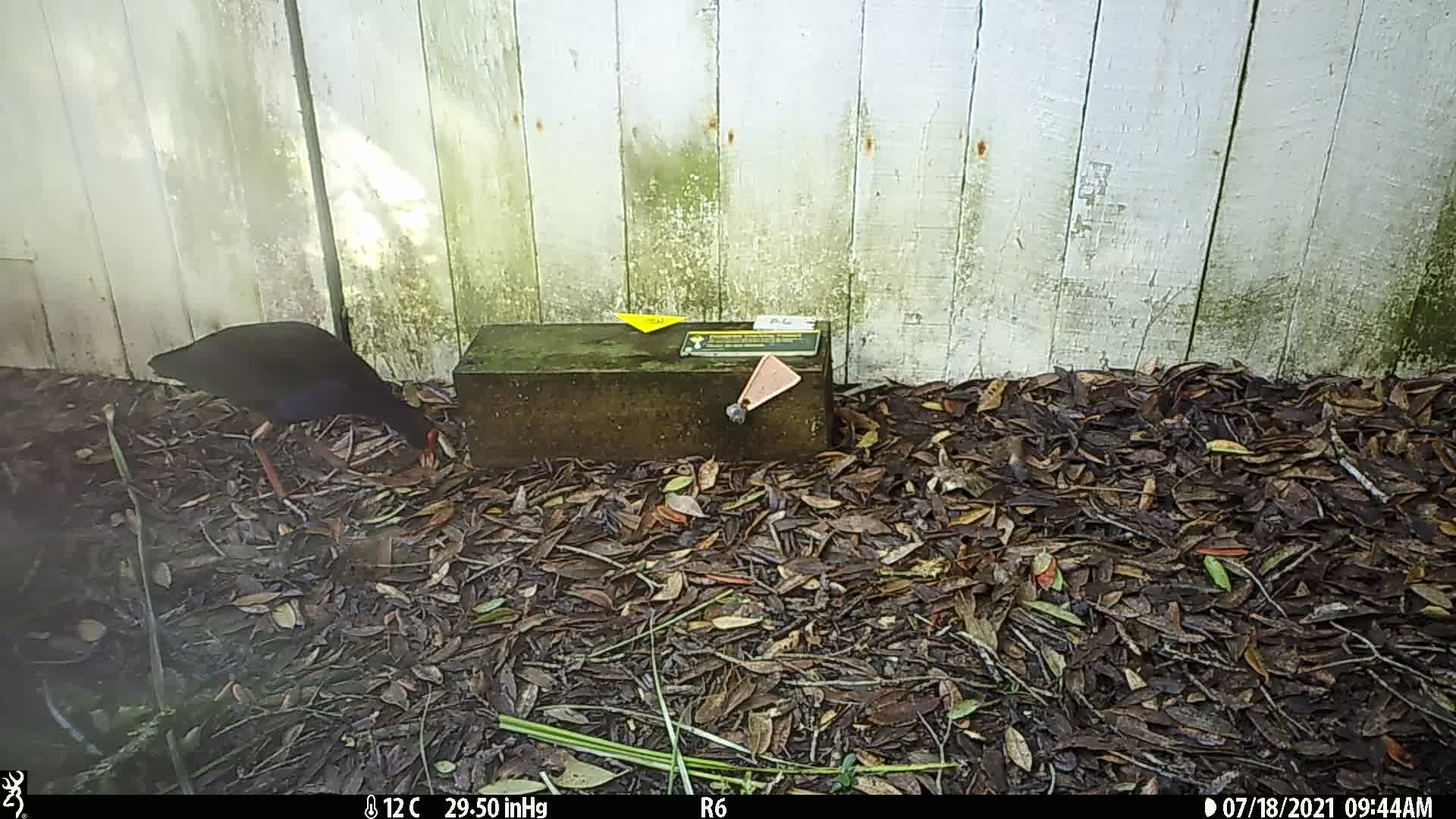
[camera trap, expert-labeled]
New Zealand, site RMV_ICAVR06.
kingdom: Animalia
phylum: Chordata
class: Aves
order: Gruiformes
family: Rallidae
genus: Porphyrio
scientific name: Porphyrio melanotus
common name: australasian swamphen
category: pukeko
Pukeko (australasian swamphen) (Porphyrio melanotus).